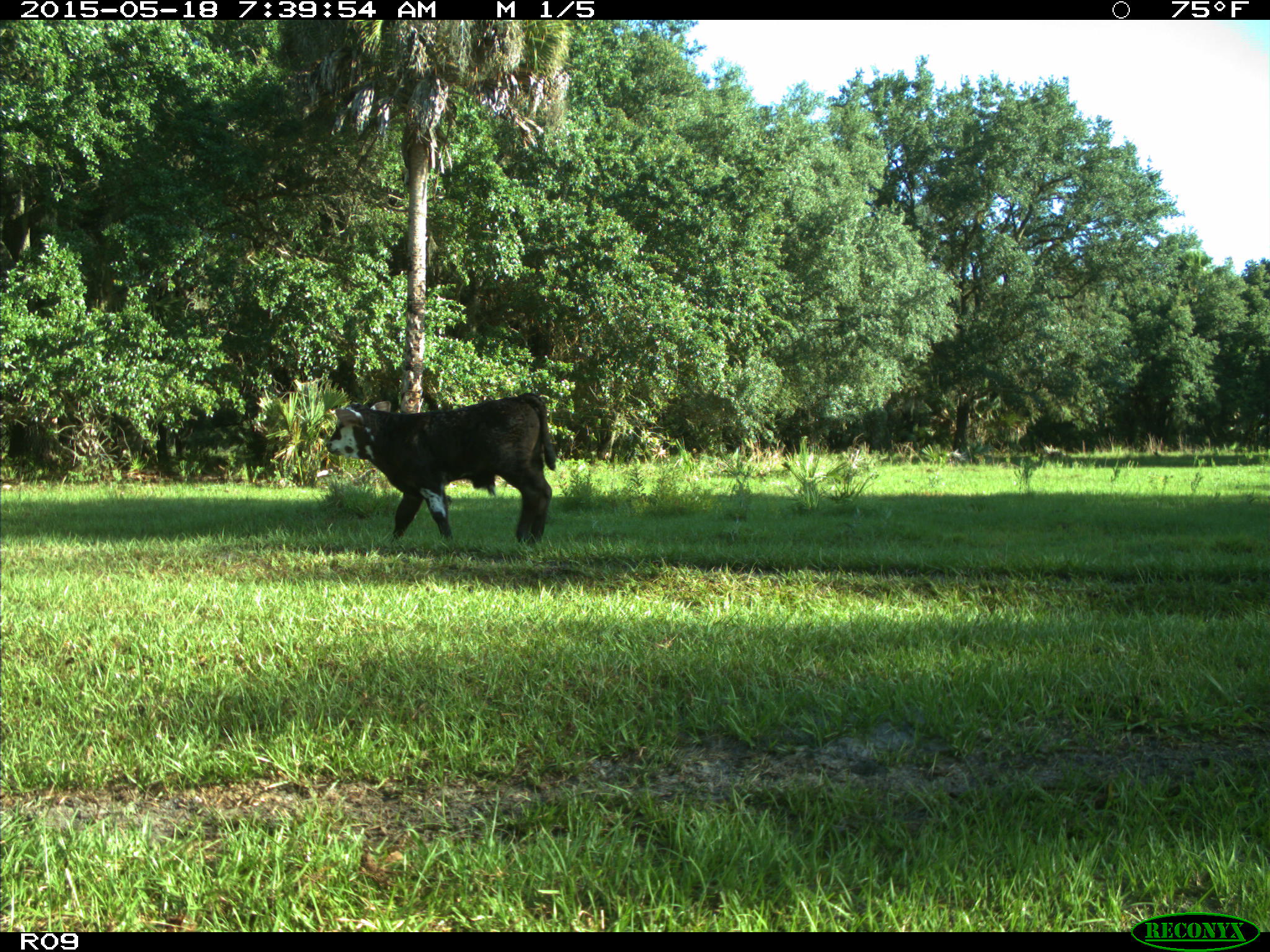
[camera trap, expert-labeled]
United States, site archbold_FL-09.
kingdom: Animalia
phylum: Chordata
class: Mammalia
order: Artiodactyla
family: Bovidae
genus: Bos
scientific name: Bos taurus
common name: domestic cow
Bos taurus (domestic cow).